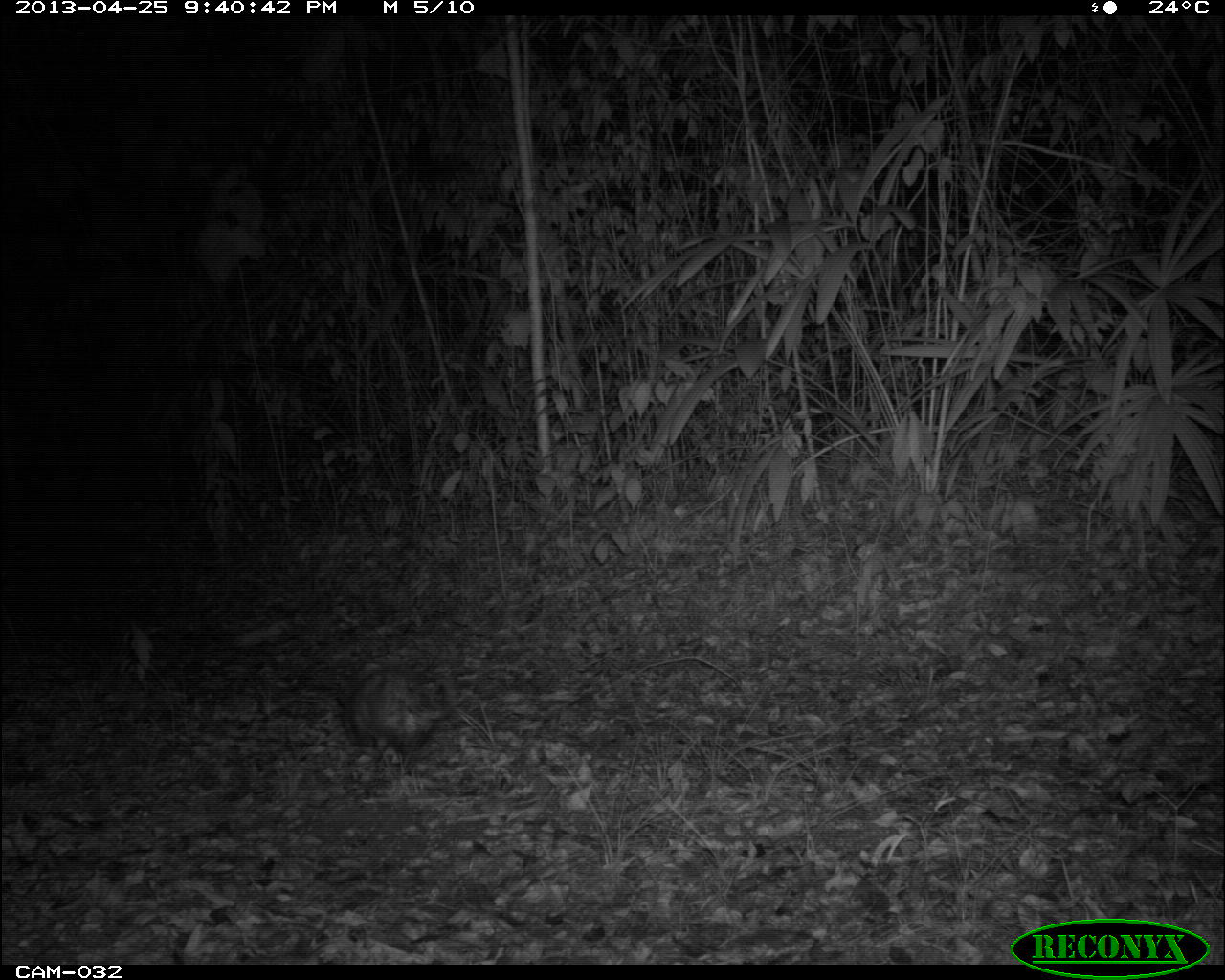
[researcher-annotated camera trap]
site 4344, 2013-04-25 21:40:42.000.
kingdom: Animalia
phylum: Chordata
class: Mammalia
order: Didelphimorphia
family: Didelphidae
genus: Didelphis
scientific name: Didelphis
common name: american opossums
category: didelphis sp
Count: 1.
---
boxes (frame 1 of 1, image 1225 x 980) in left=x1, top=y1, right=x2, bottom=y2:
didelphis sp: left=333, top=657, right=447, bottom=778